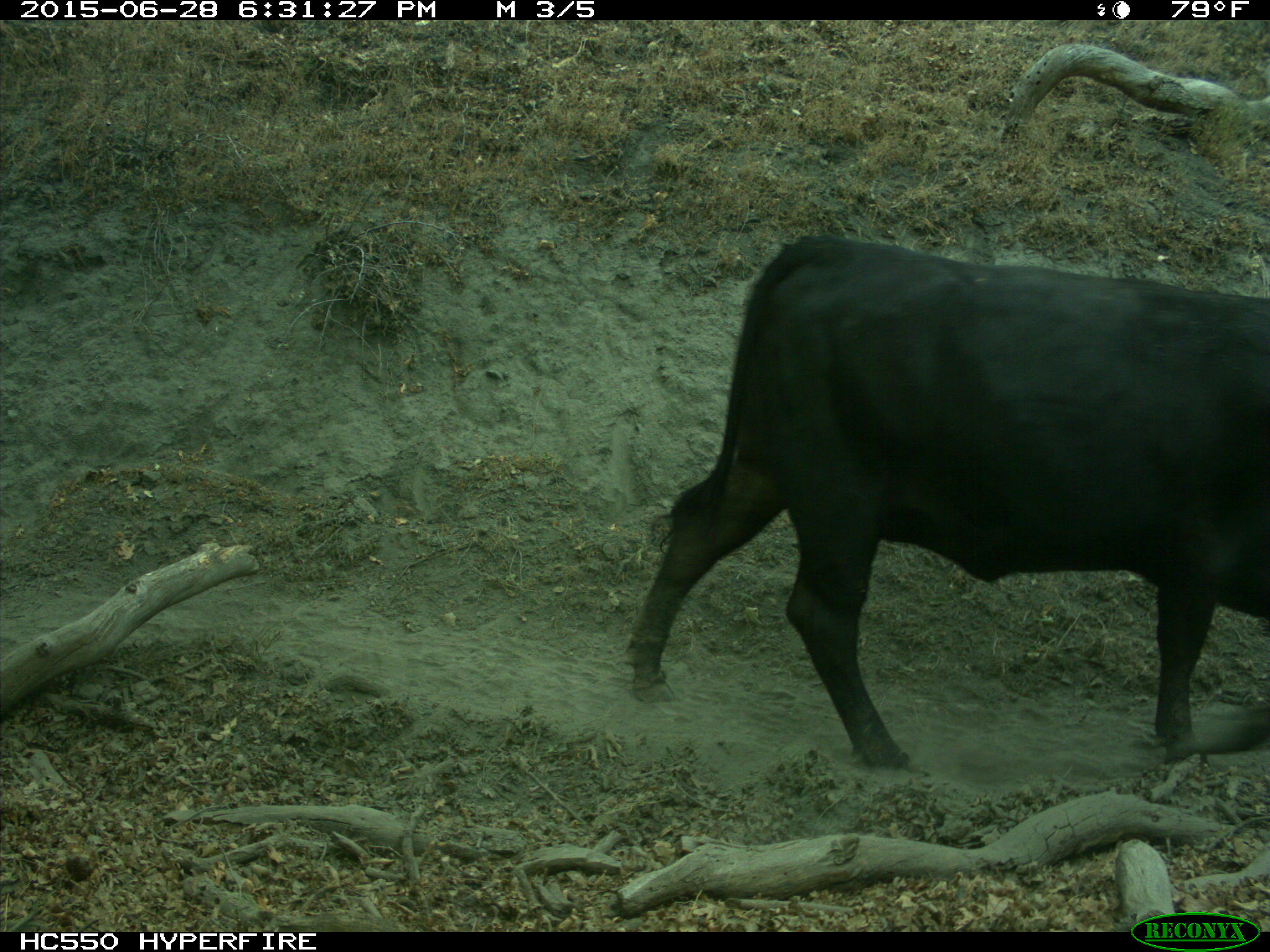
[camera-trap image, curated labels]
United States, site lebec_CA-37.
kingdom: Animalia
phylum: Chordata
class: Mammalia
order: Artiodactyla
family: Bovidae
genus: Bos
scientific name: Bos taurus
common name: domestic cow